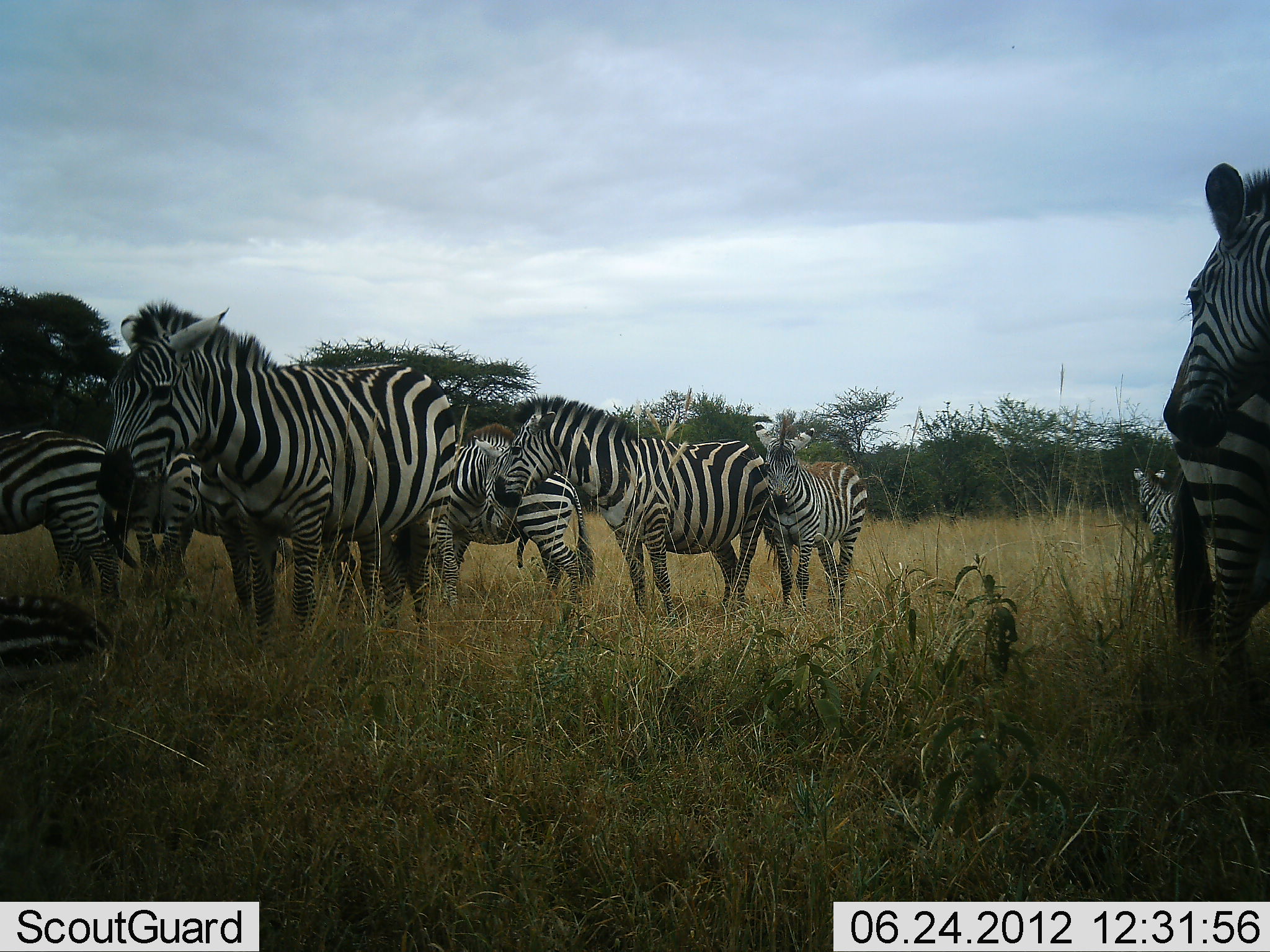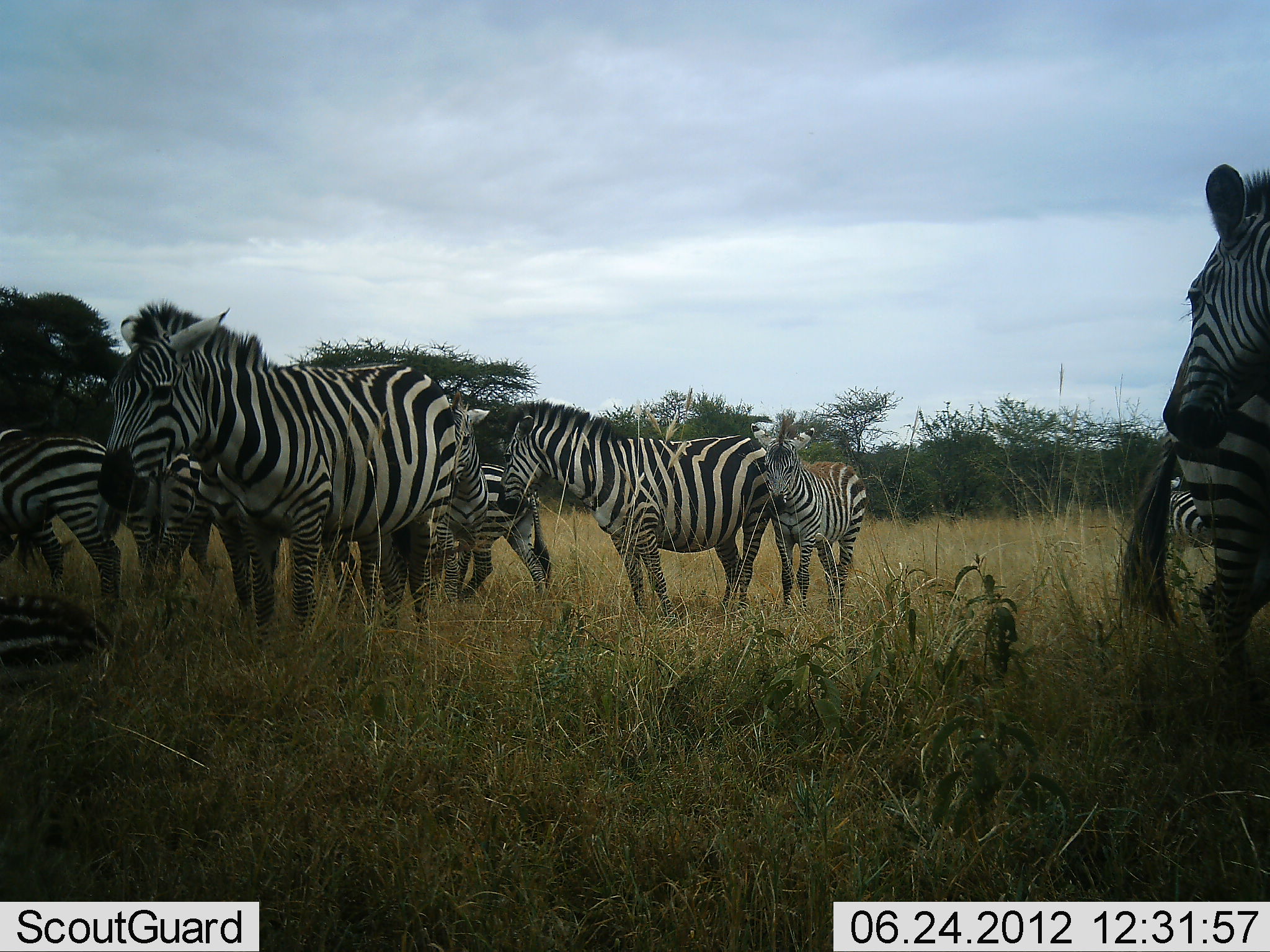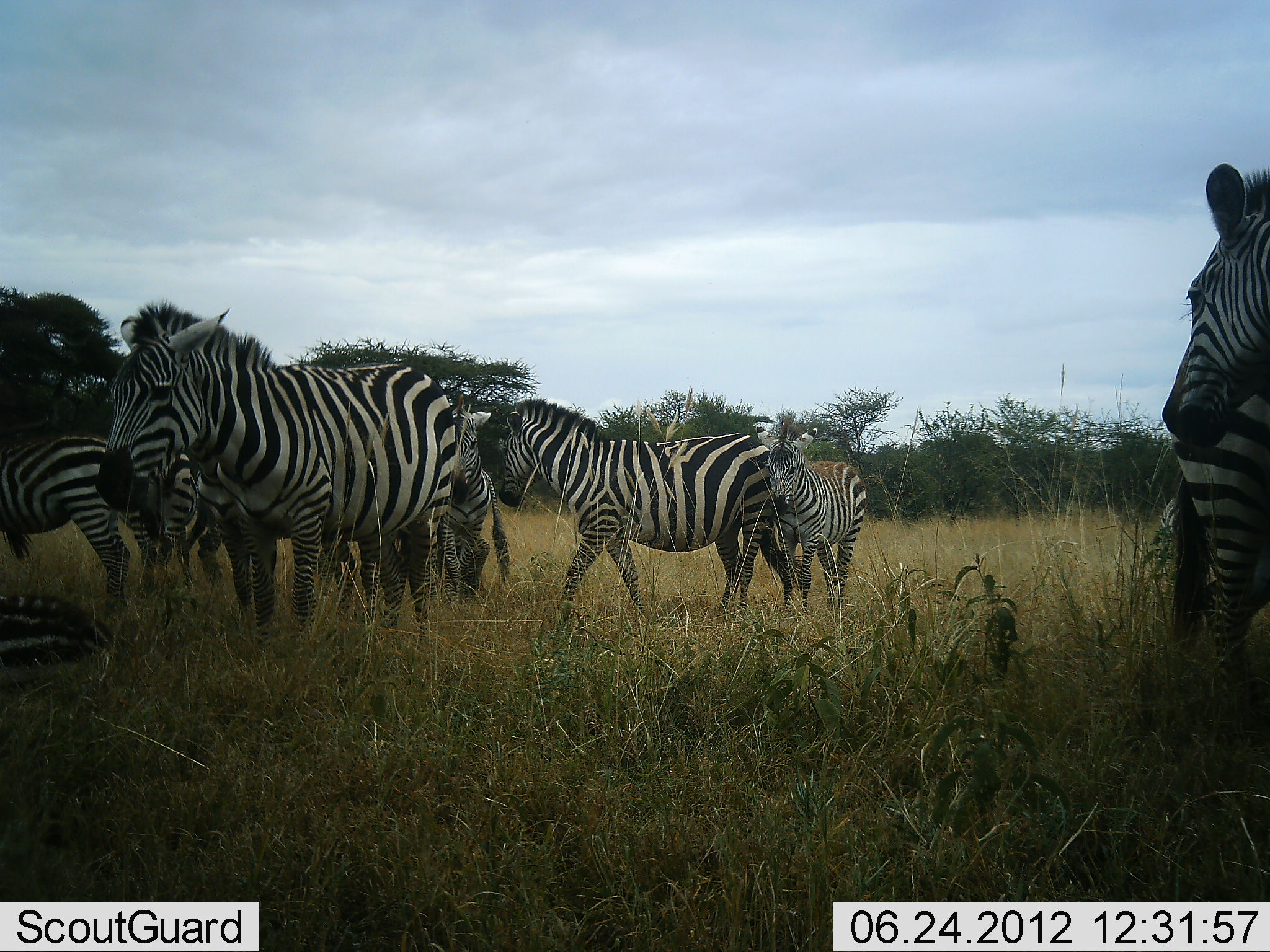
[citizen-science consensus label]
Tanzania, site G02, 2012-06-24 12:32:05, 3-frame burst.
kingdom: Animalia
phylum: Chordata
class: Mammalia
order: Perissodactyla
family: Equidae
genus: Equus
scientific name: Equus quagga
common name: plains zebra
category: zebra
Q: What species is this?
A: Zebra (plains zebra) (Equus quagga).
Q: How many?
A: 10.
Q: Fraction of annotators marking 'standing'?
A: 100%.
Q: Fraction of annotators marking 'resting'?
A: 20%.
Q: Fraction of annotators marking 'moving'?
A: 10%.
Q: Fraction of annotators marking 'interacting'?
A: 10%.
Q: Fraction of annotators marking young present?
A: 20%.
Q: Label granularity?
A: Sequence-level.